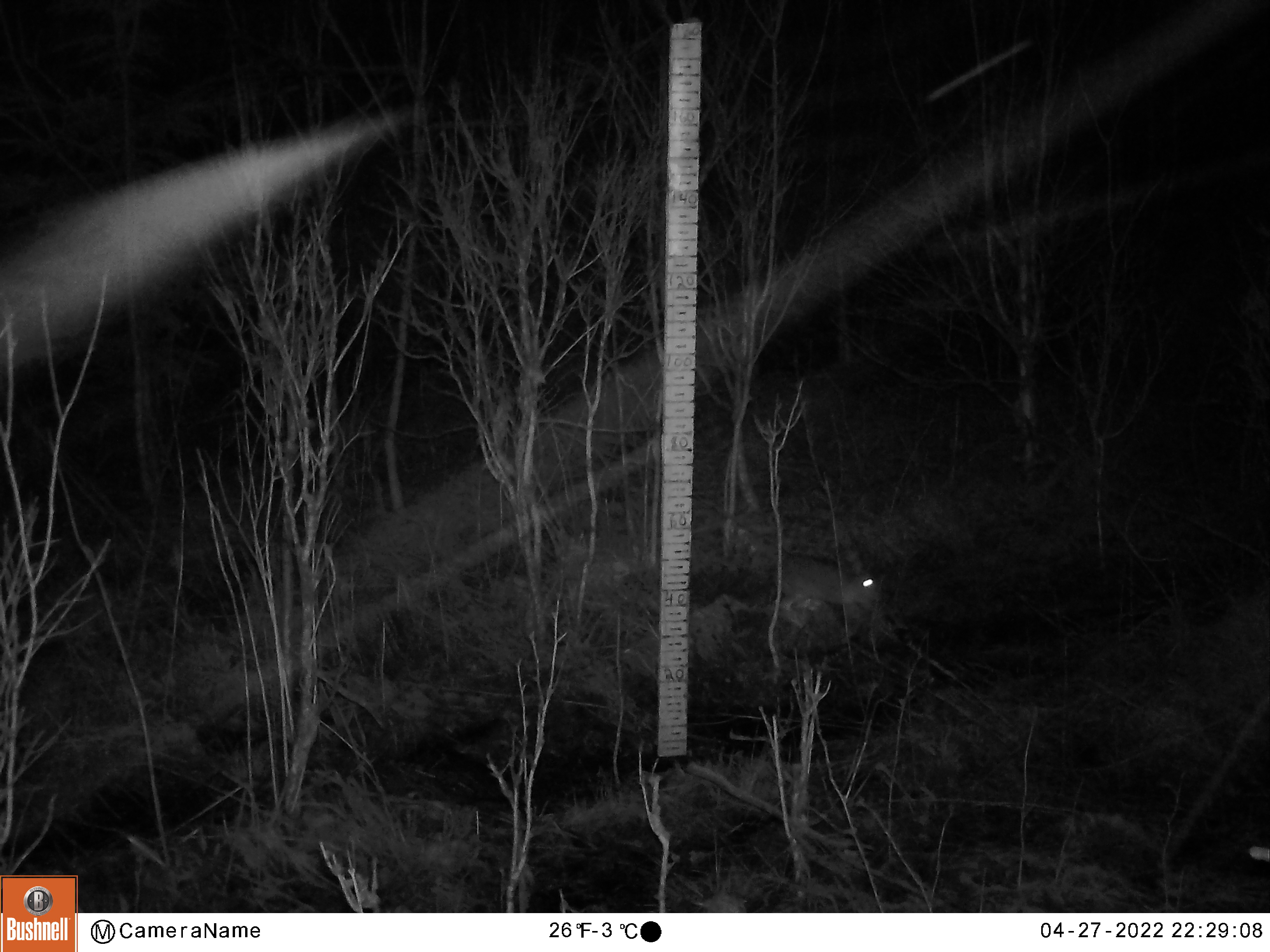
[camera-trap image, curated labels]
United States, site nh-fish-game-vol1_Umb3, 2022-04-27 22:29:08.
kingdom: Animalia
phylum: Chordata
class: Mammalia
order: Lagomorpha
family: Leporidae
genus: Lepus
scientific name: Lepus americanus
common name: snowshoe hare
Snowshoe hare (Lepus americanus).